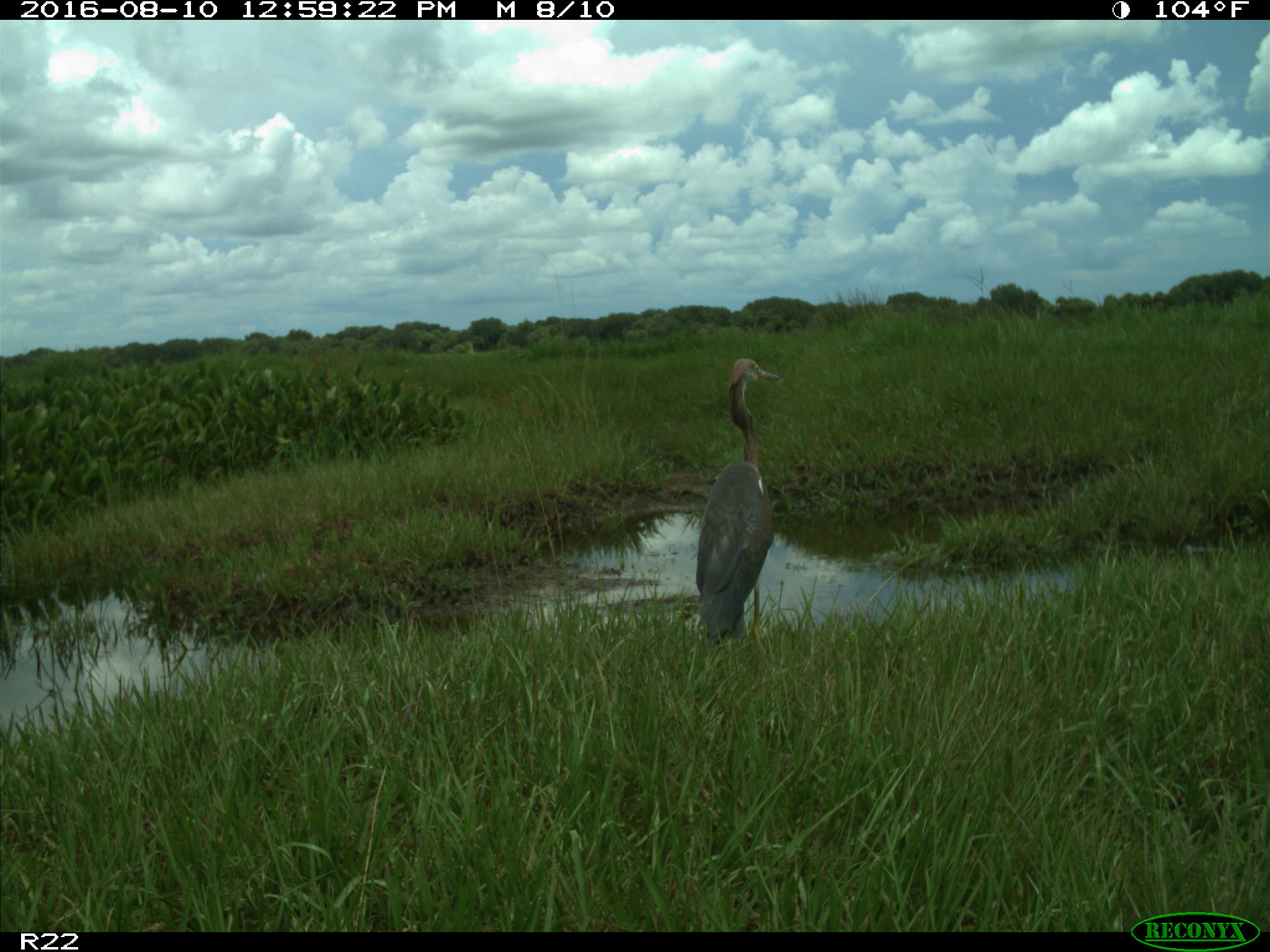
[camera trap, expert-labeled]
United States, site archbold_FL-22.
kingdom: Animalia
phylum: Chordata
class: Aves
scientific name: Aves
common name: birds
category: unidentified bird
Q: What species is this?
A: Unidentified bird (birds) (Aves).